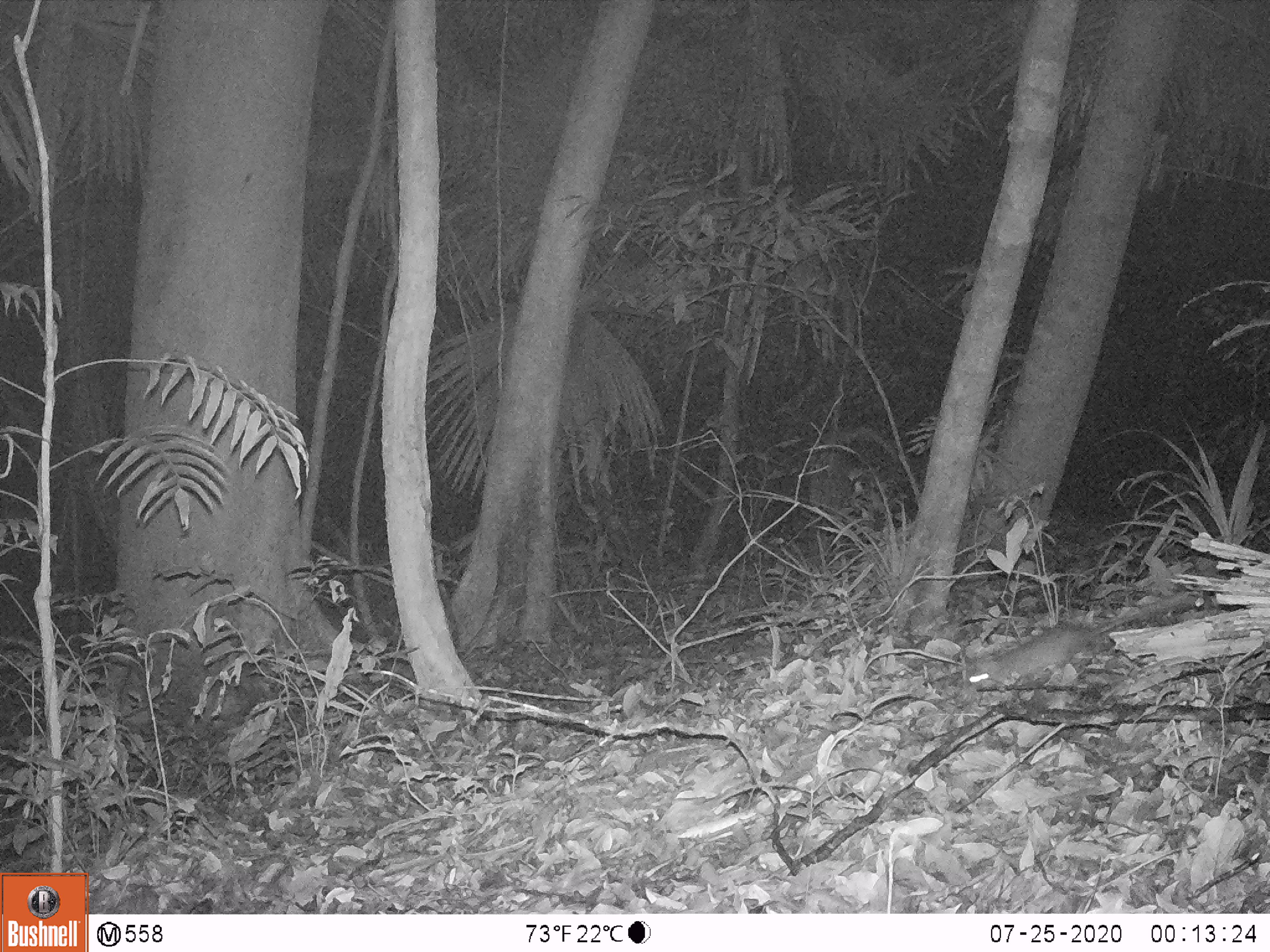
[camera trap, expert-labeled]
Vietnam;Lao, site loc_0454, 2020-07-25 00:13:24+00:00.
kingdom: Animalia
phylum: Chordata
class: Mammalia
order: Rodentia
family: Muridae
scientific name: Muridae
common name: old-world mice and rats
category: unidentified murid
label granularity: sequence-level